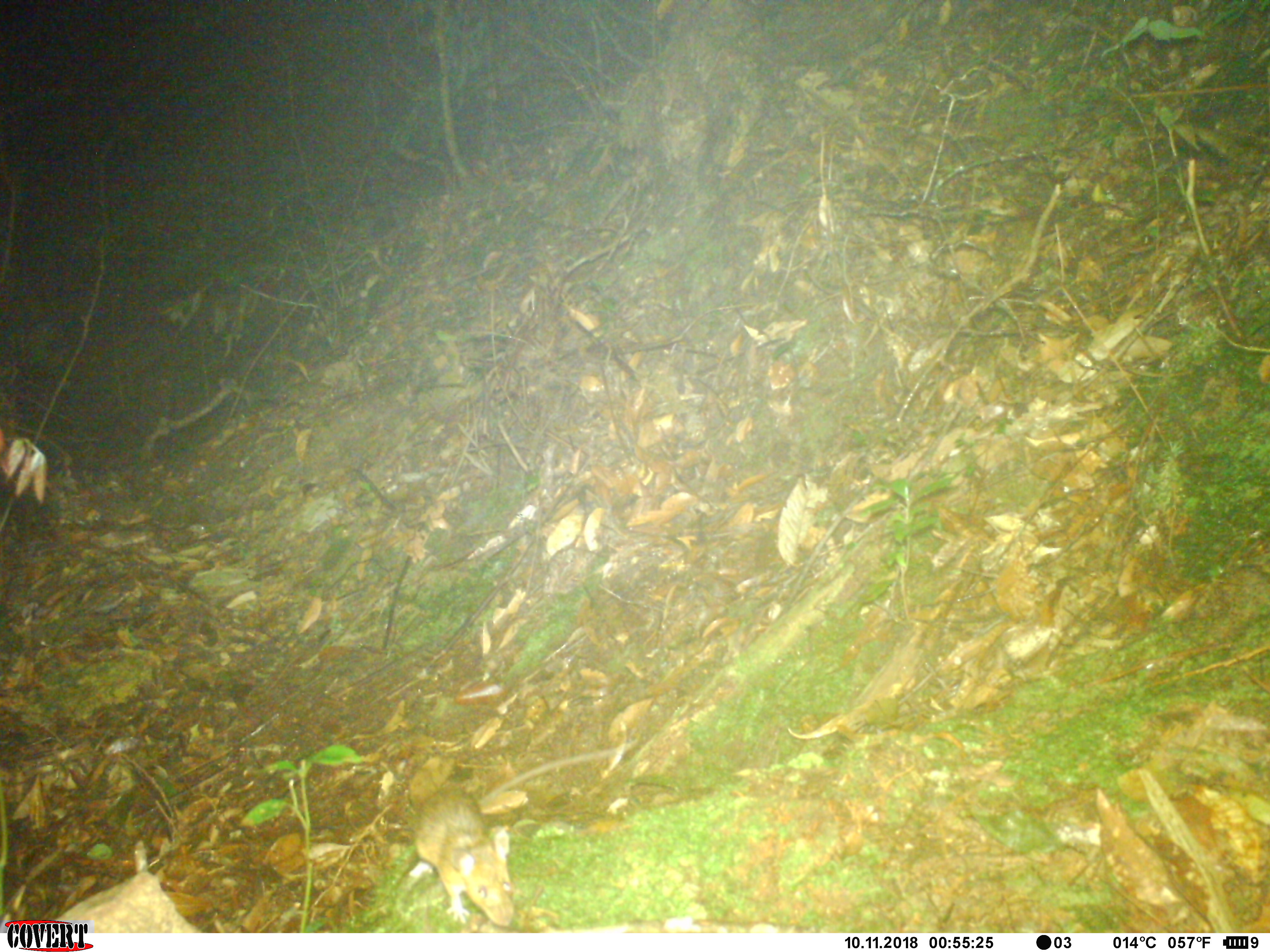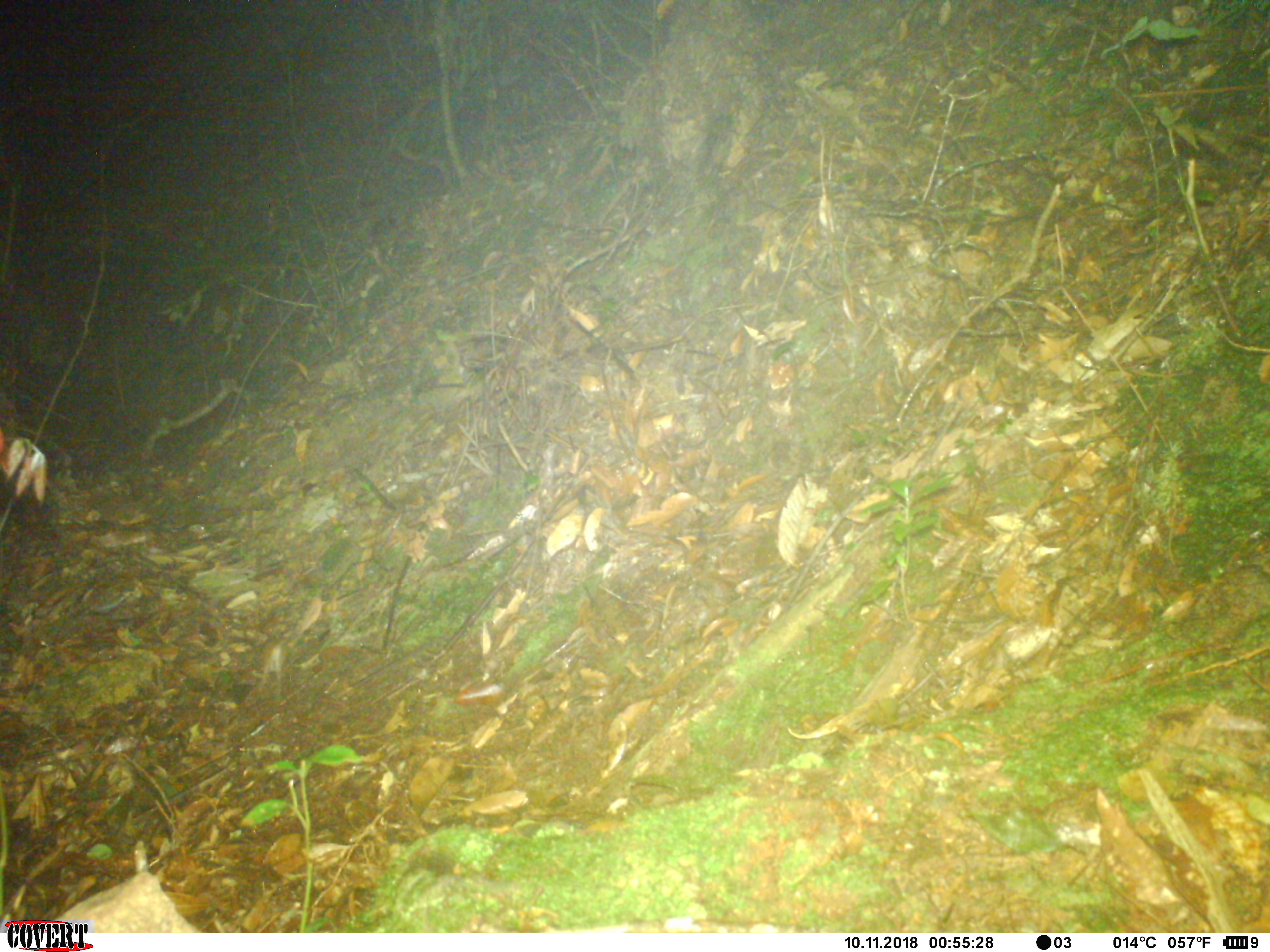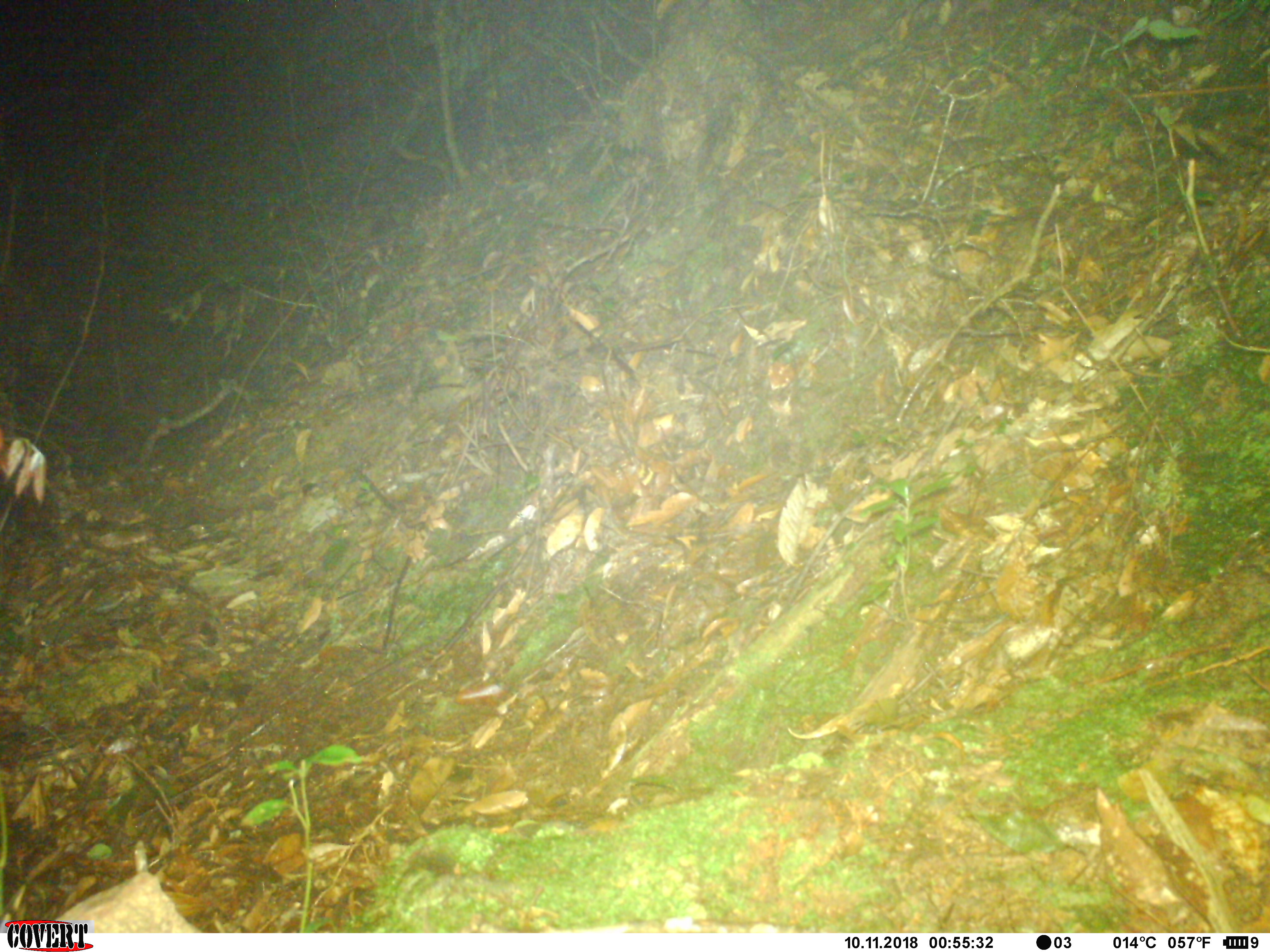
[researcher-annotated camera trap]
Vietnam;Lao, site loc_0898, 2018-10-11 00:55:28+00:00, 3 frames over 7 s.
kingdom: Animalia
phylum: Chordata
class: Mammalia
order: Rodentia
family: Muridae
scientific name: Muridae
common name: old-world mice and rats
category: unidentified murid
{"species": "unidentified murid (old-world mice and rats) (Muridae)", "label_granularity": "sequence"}